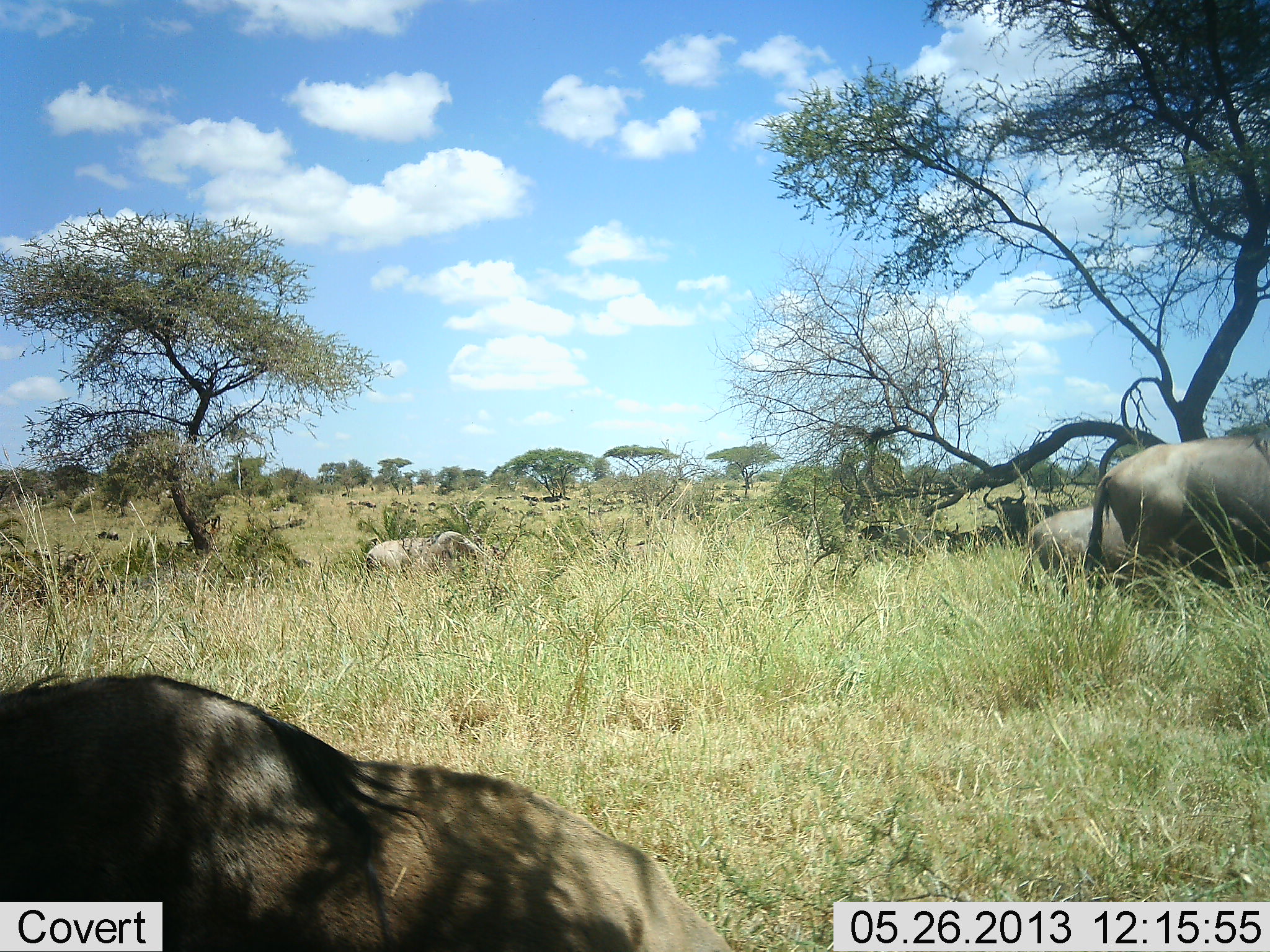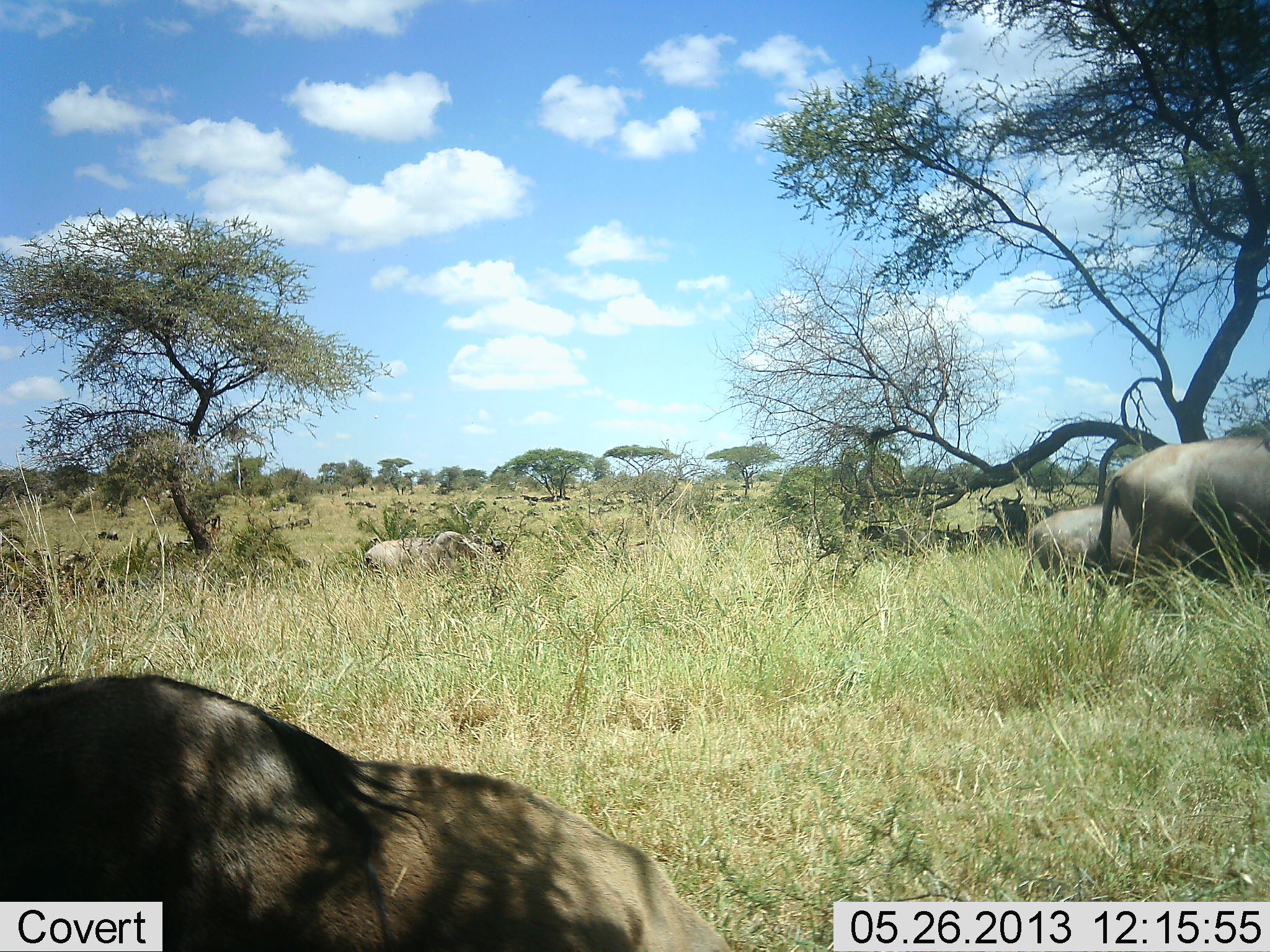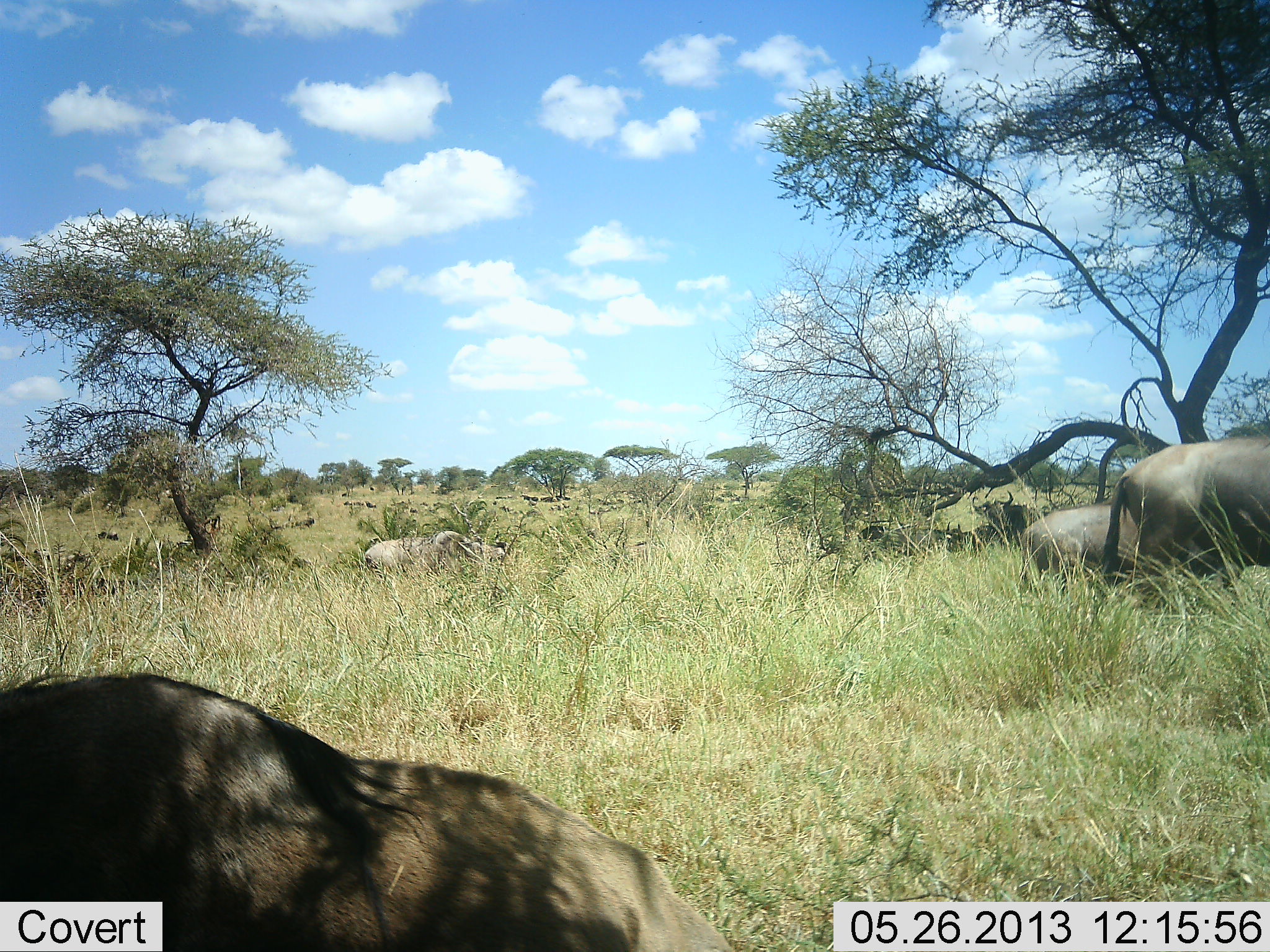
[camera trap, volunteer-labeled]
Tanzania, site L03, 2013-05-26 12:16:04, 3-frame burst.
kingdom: Animalia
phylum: Chordata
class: Mammalia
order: Artiodactyla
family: Bovidae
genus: Connochaetes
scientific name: Connochaetes taurinus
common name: blue wildebeest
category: wildebeest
Wildebeest (blue wildebeest) (Connochaetes taurinus), count 8. Behavior (volunteer vote fractions): standing 70%, resting 60%, moving 60%, interacting 0%. Young present (vote fraction): 0%. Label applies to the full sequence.